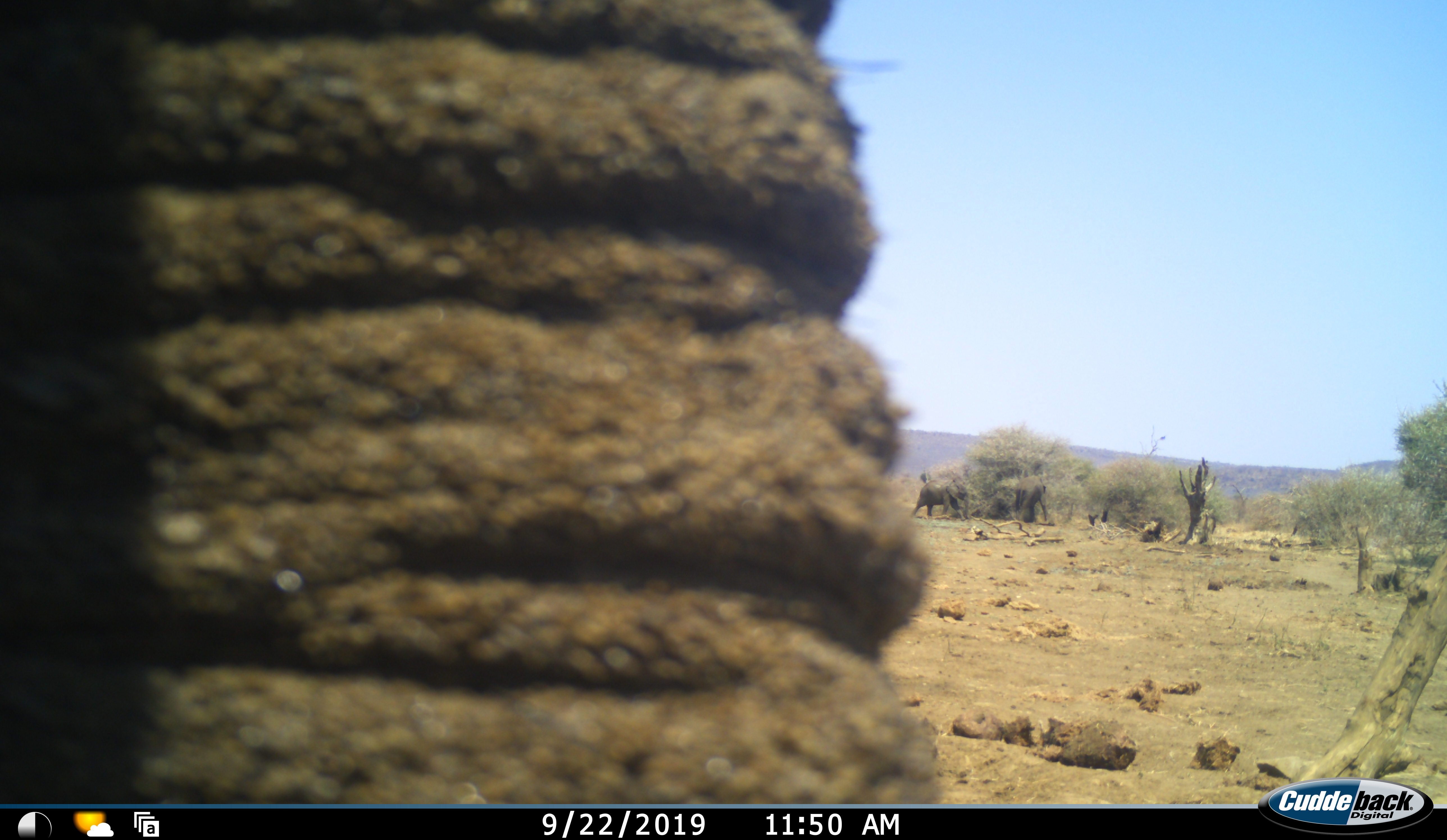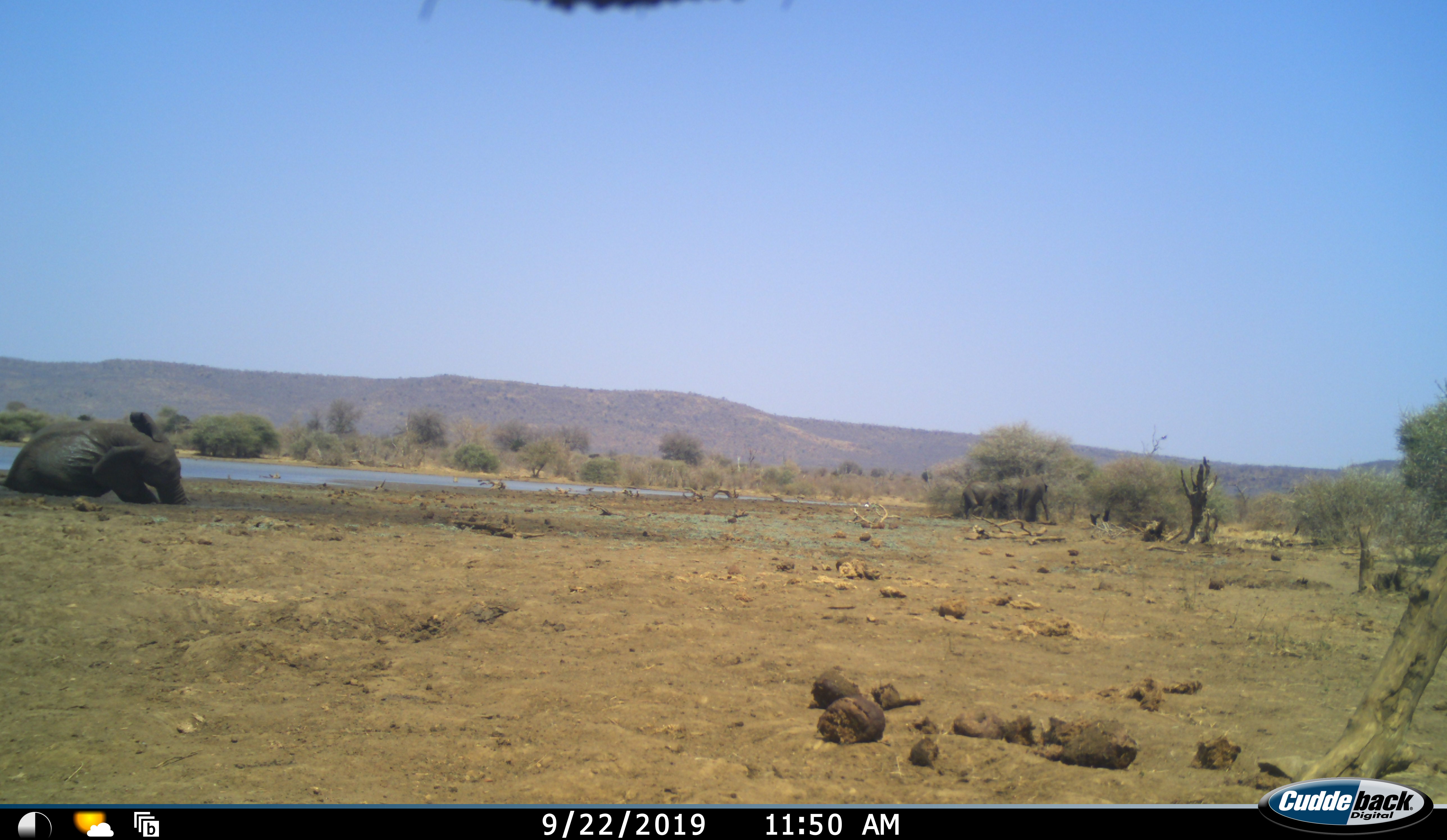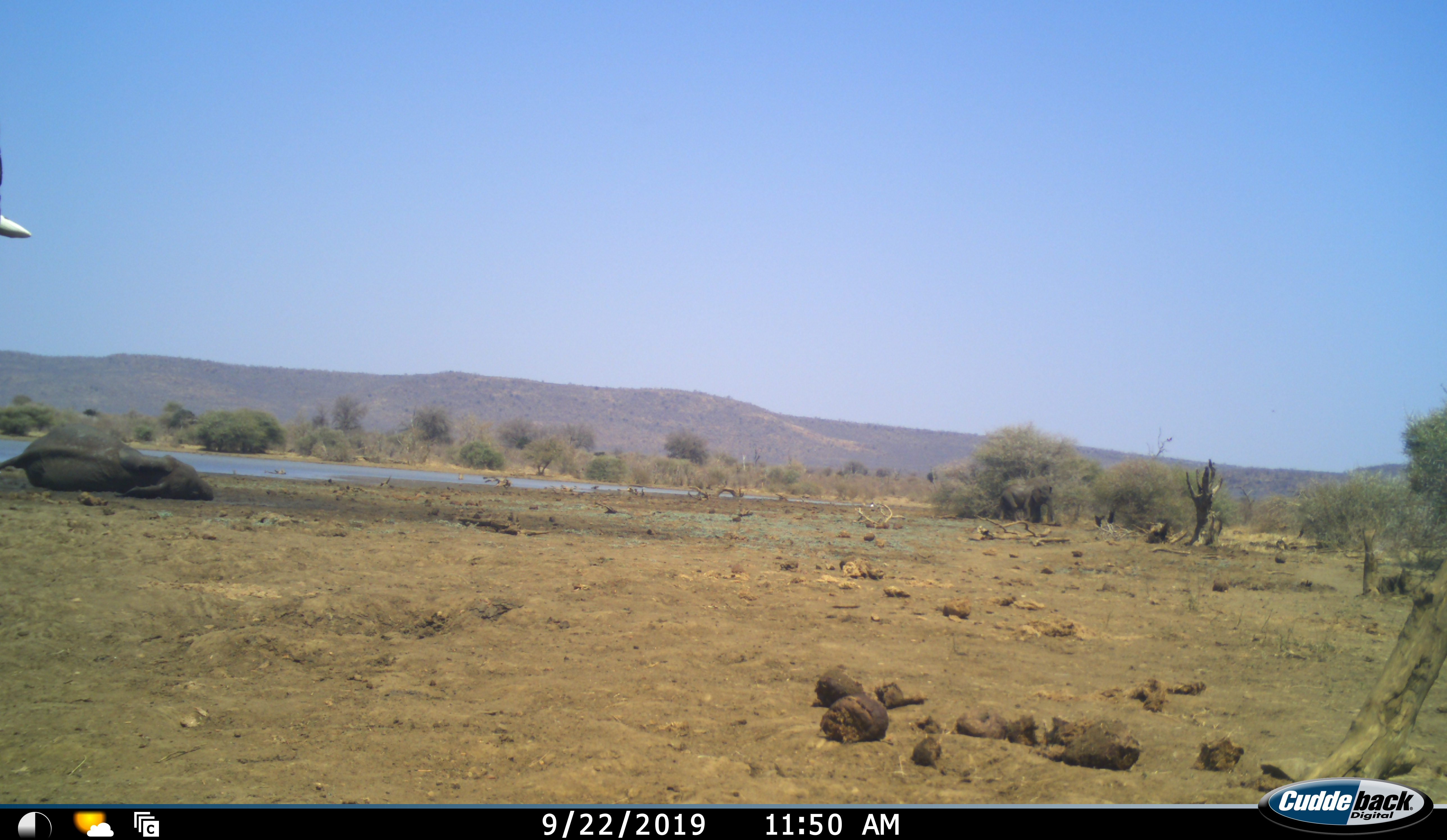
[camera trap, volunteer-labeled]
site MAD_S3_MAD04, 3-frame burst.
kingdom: Animalia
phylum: Chordata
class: Mammalia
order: Proboscidea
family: Elephantidae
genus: Loxodonta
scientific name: Loxodonta africana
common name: african bush elephant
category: elephant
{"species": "elephant (african bush elephant) (Loxodonta africana)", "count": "4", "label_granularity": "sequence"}